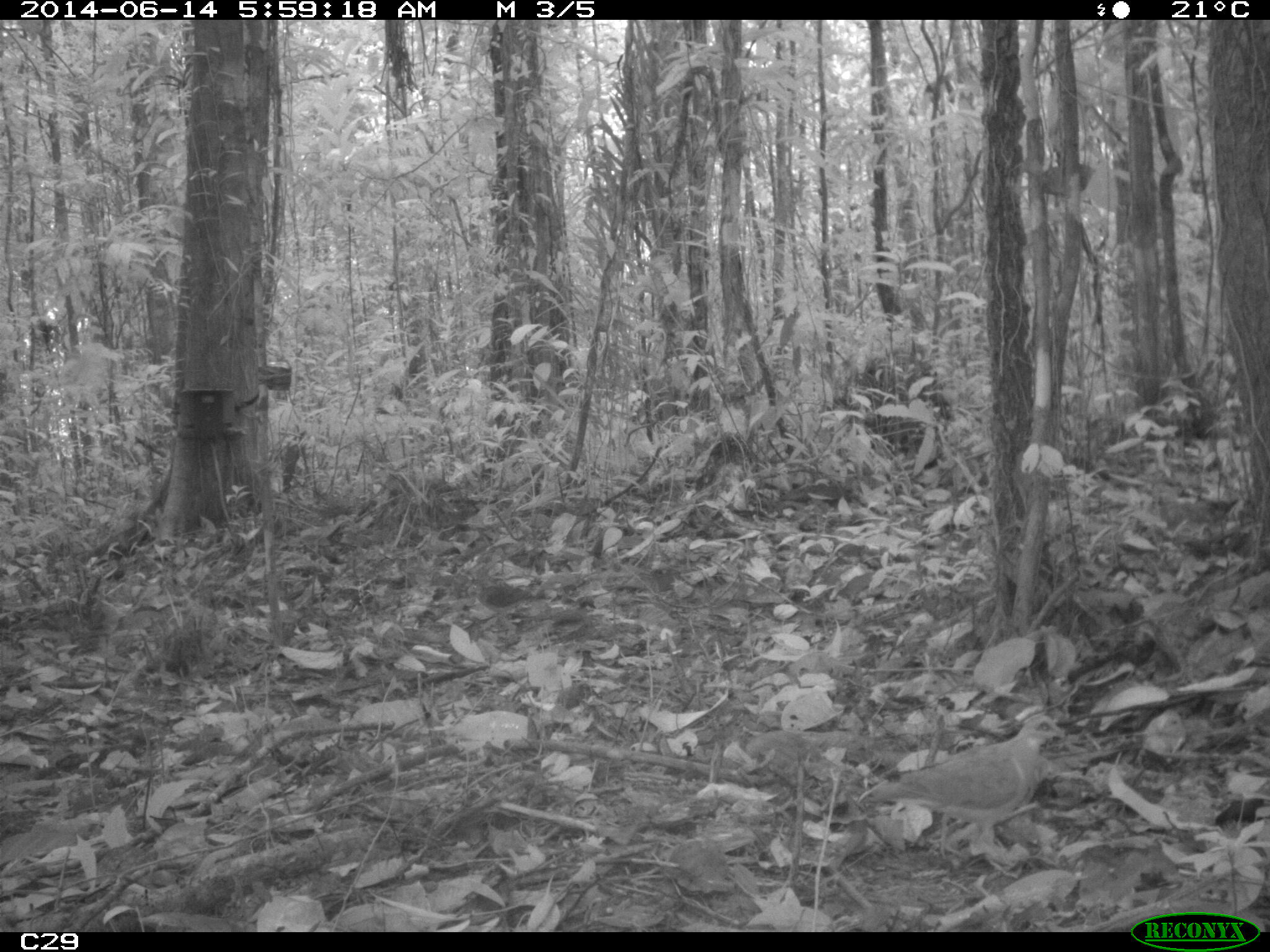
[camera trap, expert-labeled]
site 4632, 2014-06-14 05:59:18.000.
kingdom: Animalia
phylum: Chordata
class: Aves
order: Columbiformes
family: Columbidae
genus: Leptotila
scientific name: Leptotila rufaxilla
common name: gray-fronted dove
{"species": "Leptotila rufaxilla (gray-fronted dove)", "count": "1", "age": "adult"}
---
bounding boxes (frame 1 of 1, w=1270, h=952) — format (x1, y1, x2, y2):
leptotila rufaxilla: (865, 712, 1067, 861); (467, 575, 533, 620); (541, 594, 596, 646)